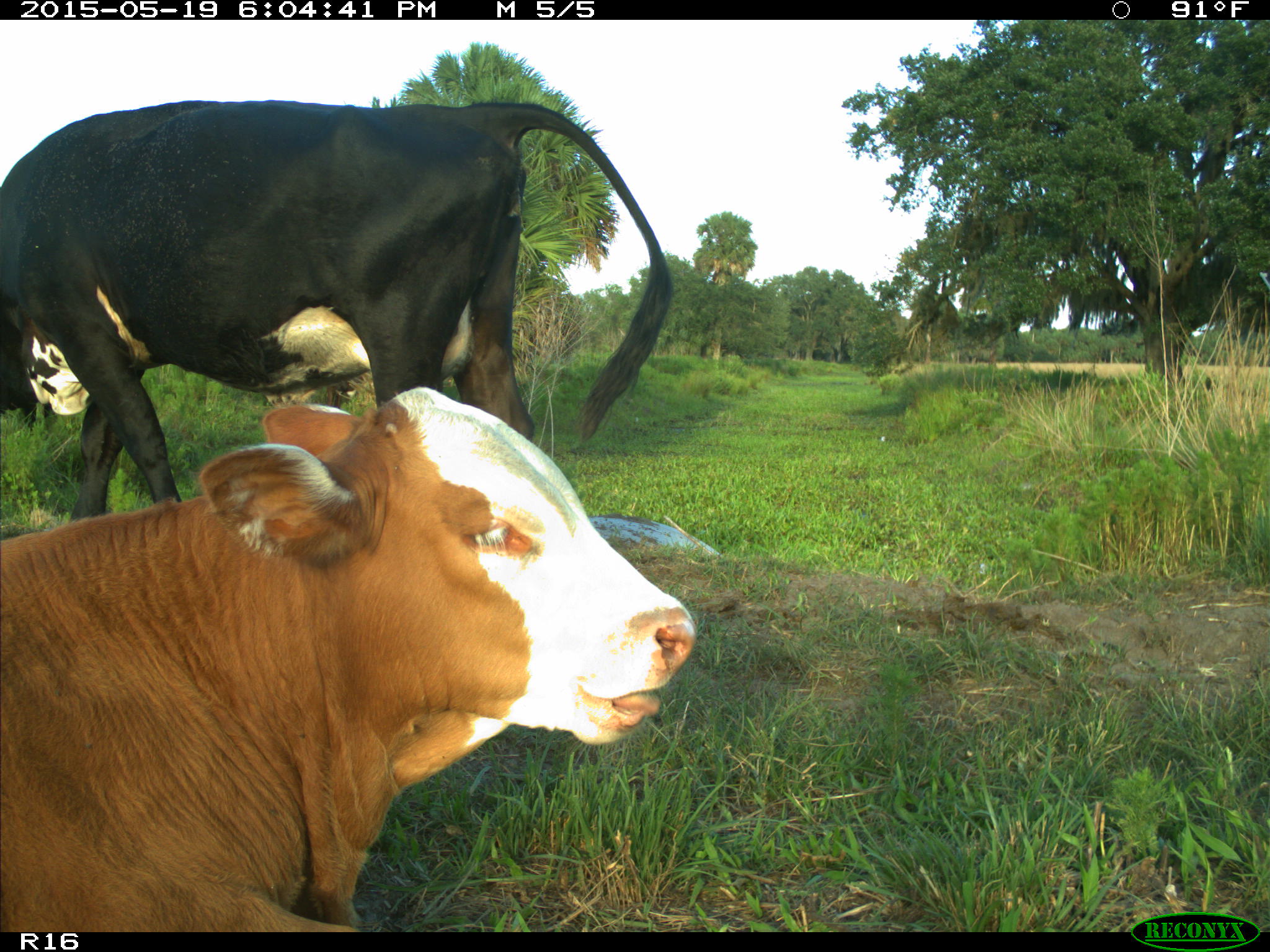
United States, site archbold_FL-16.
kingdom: Animalia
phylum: Chordata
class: Mammalia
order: Artiodactyla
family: Bovidae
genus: Bos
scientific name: Bos taurus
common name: domestic cow